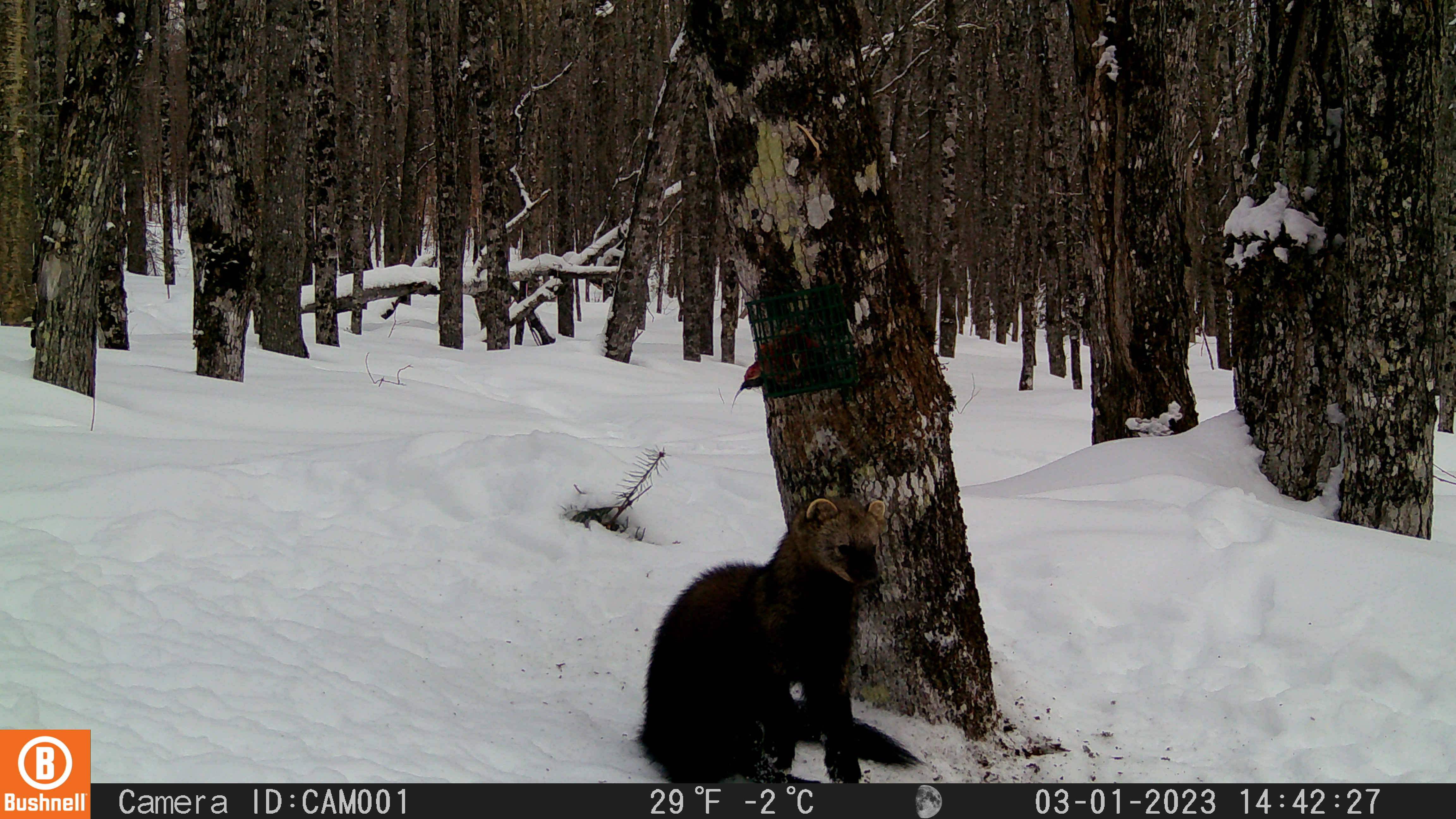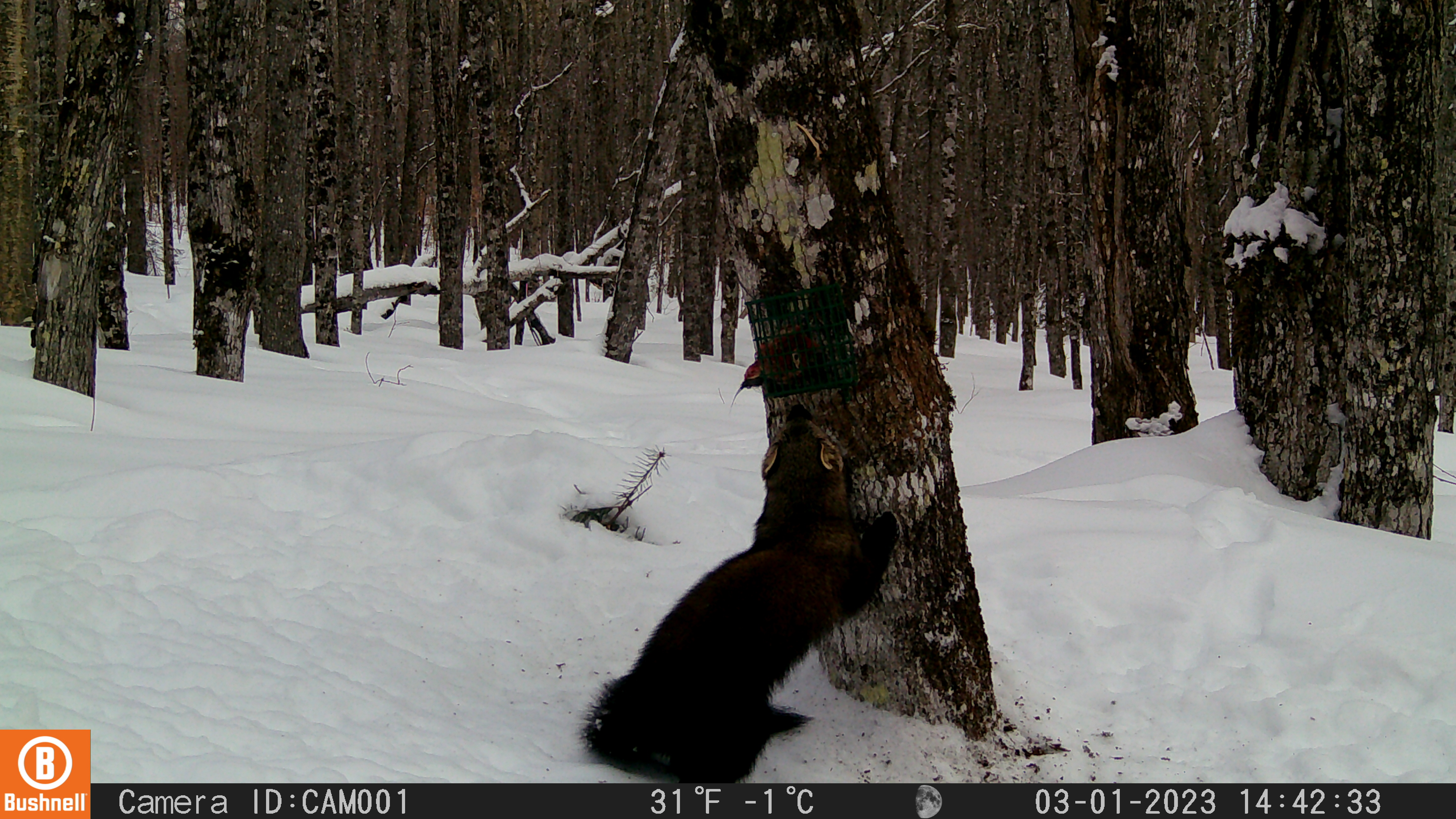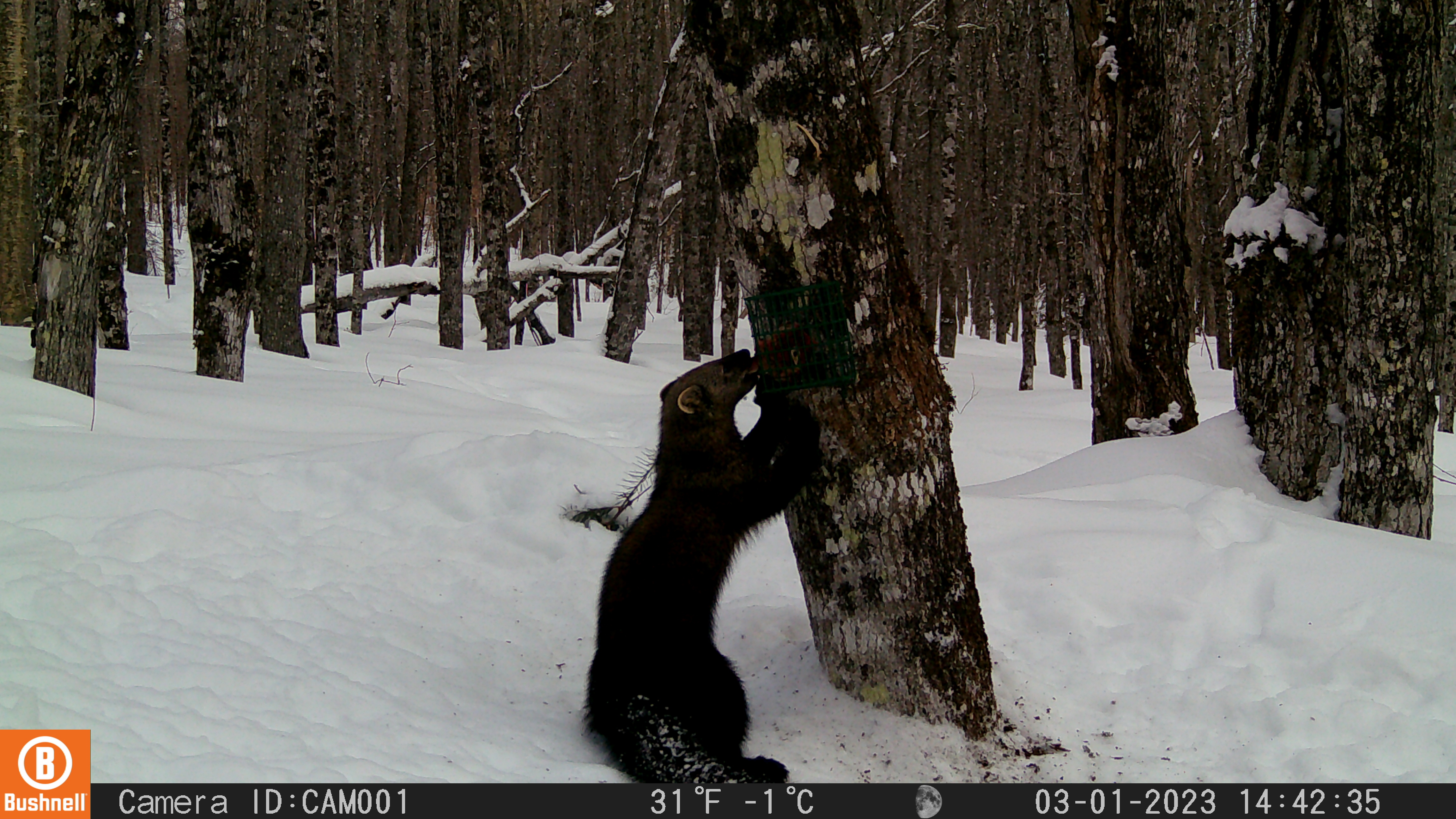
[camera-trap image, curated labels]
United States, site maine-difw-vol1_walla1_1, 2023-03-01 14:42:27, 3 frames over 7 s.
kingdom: Animalia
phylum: Chordata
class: Mammalia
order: Carnivora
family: Mustelidae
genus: Pekania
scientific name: Pekania pennanti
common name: fisher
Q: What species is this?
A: Fisher (Pekania pennanti).